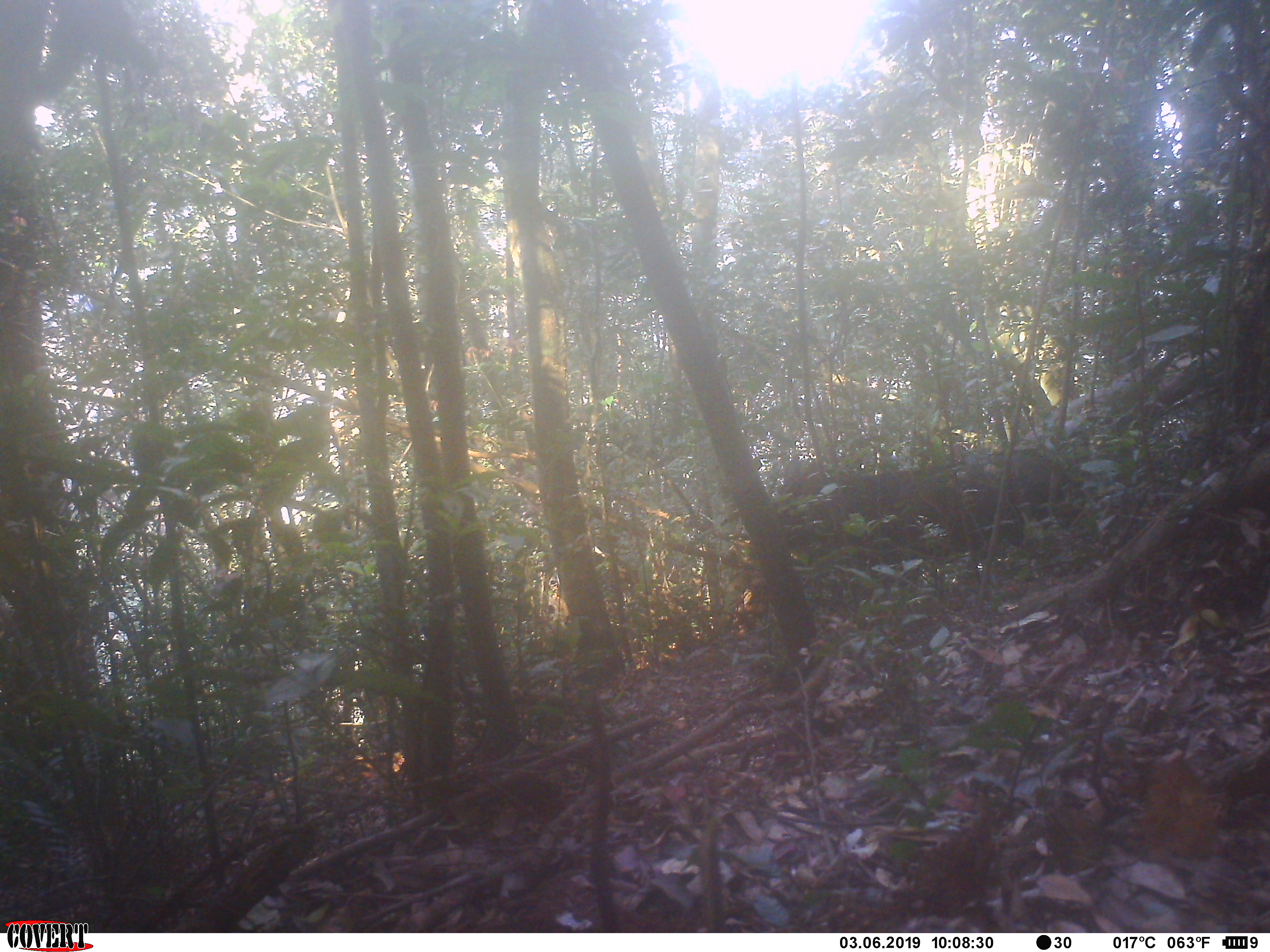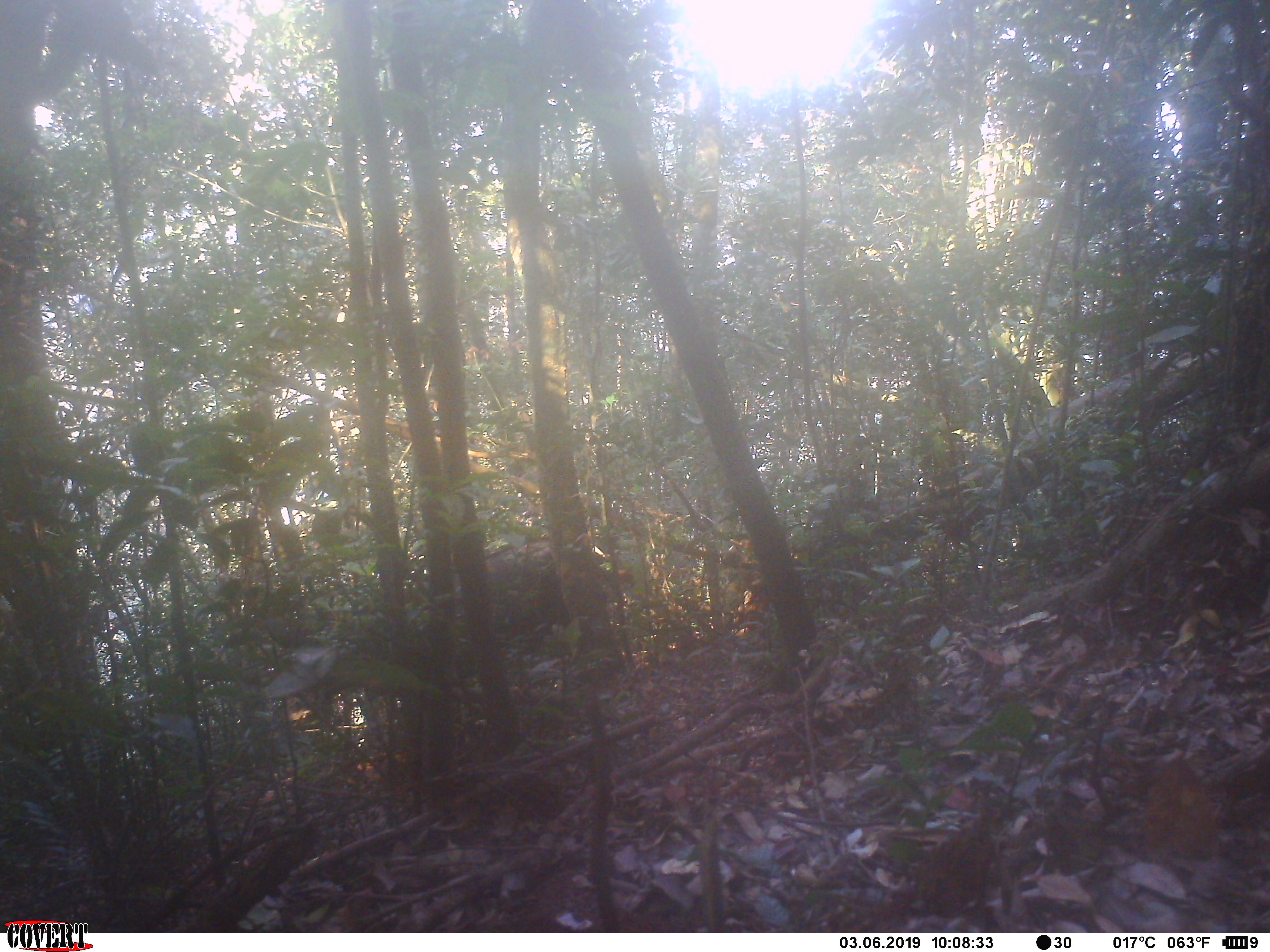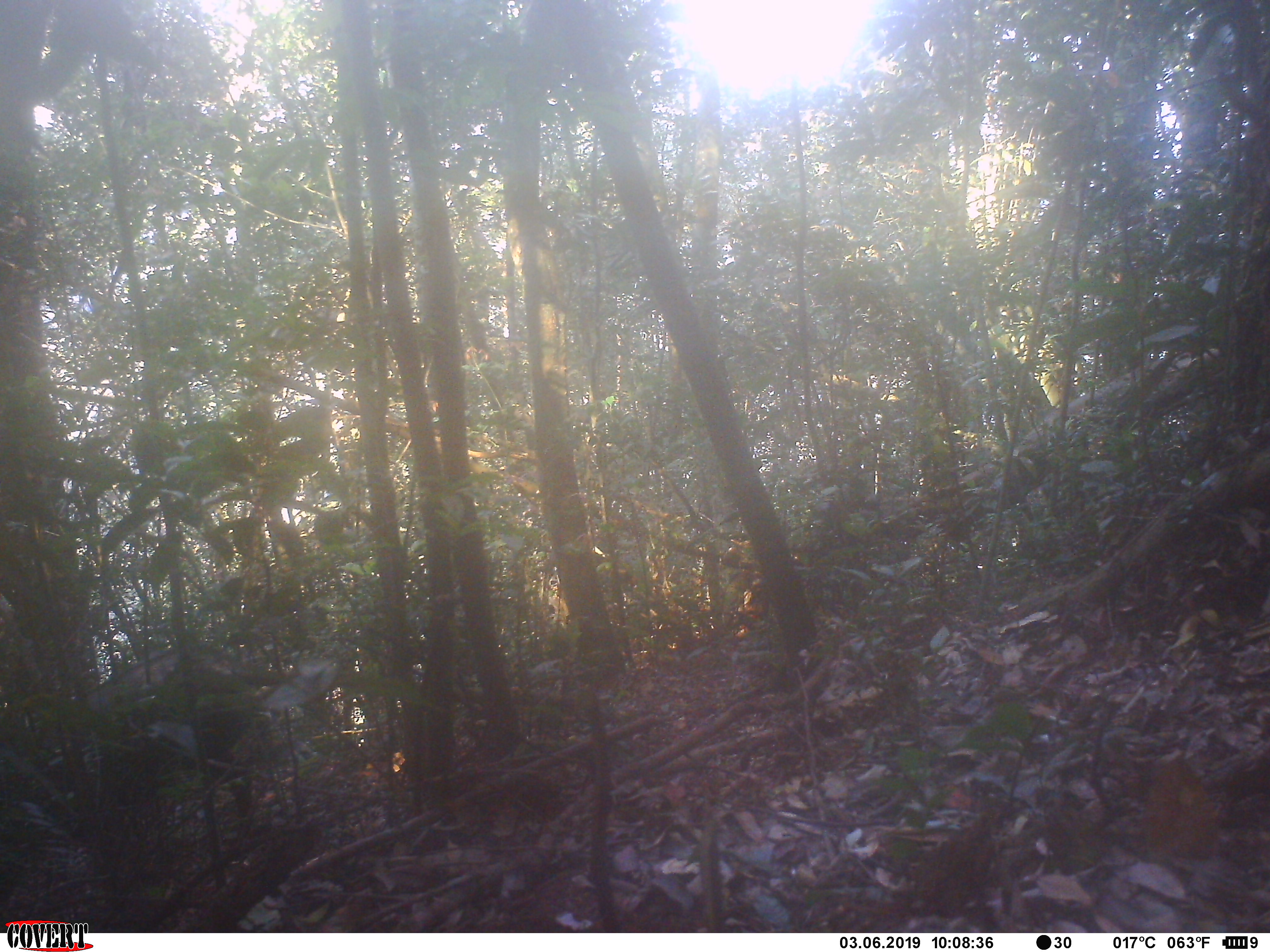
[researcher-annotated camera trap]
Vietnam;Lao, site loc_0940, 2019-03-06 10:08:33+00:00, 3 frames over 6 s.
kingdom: Animalia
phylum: Chordata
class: Mammalia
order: Artiodactyla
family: Bovidae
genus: Capricornis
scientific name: Capricornis sumatraensis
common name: chinese serow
Chinese serow (Capricornis sumatraensis). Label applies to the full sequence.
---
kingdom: Animalia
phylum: Chordata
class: Mammalia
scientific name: Mammalia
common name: mammal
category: unidentified mammal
Unidentified mammal (mammal) (Mammalia). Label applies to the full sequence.